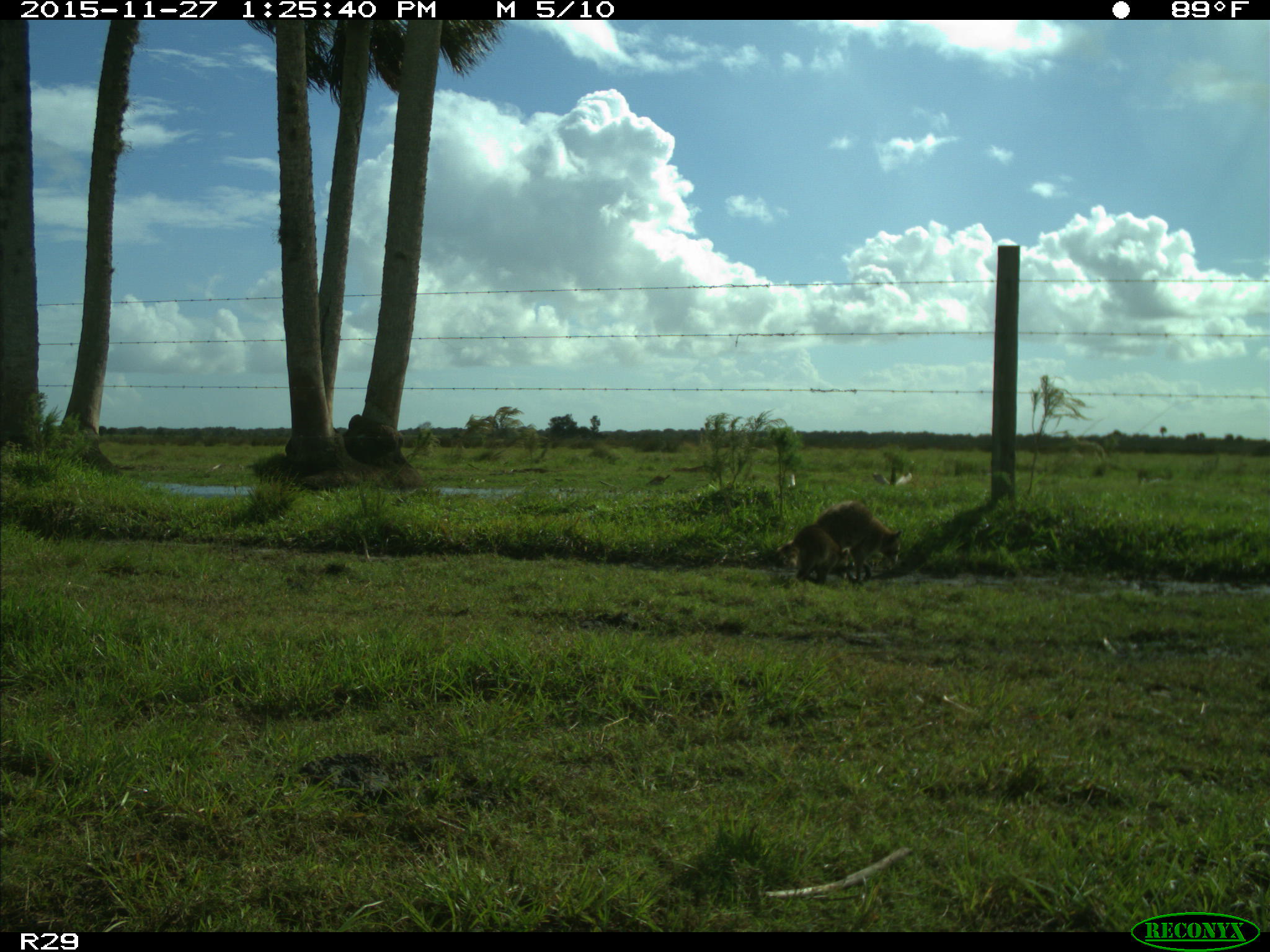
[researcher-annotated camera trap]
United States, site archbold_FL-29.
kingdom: Animalia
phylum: Chordata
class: Mammalia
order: Carnivora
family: Procyonidae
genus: Procyon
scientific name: Procyon lotor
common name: common raccoon